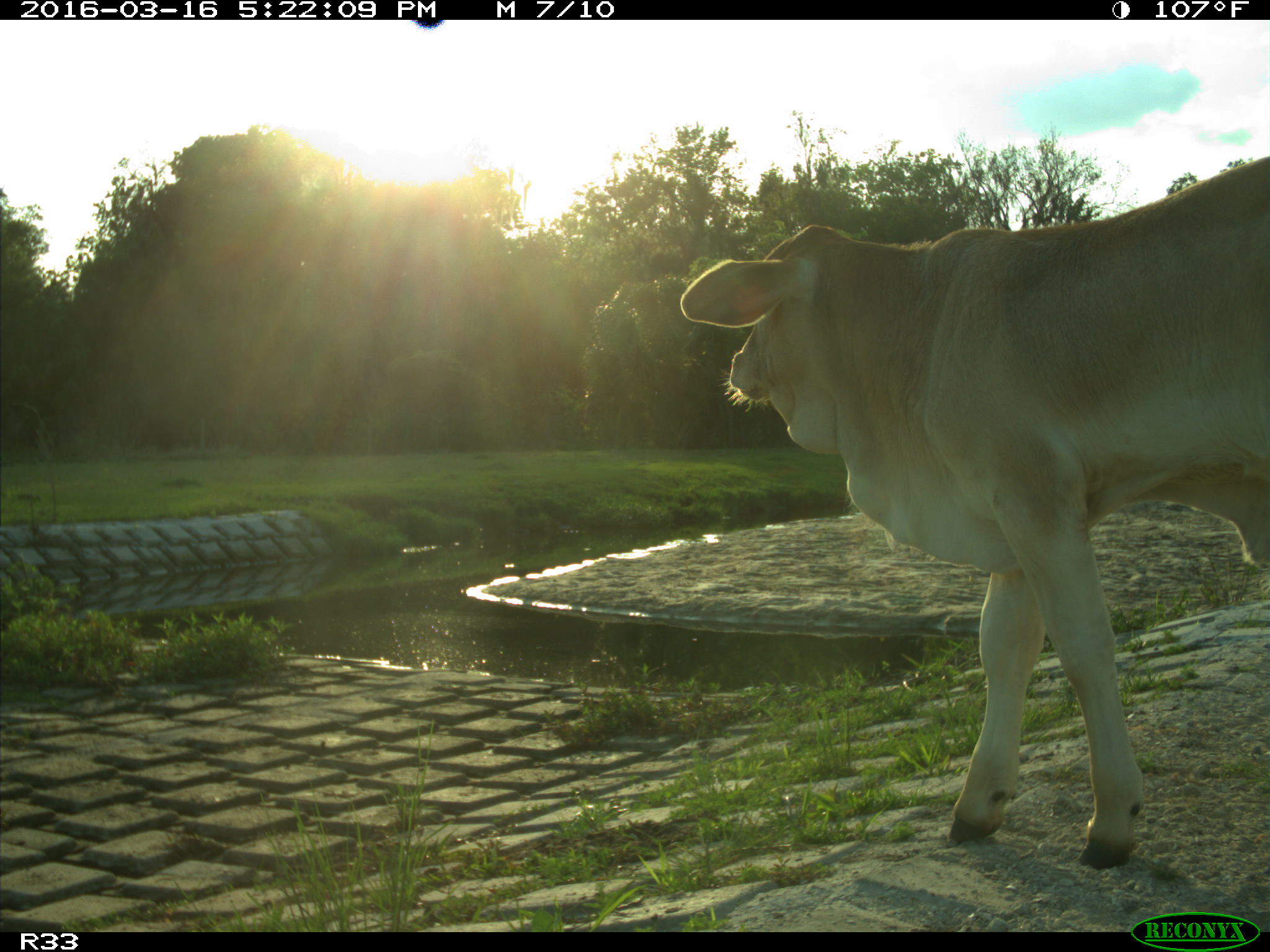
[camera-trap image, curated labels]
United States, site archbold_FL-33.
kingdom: Animalia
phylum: Chordata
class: Mammalia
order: Artiodactyla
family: Bovidae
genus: Bos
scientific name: Bos taurus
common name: domestic cow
Bos taurus (domestic cow).